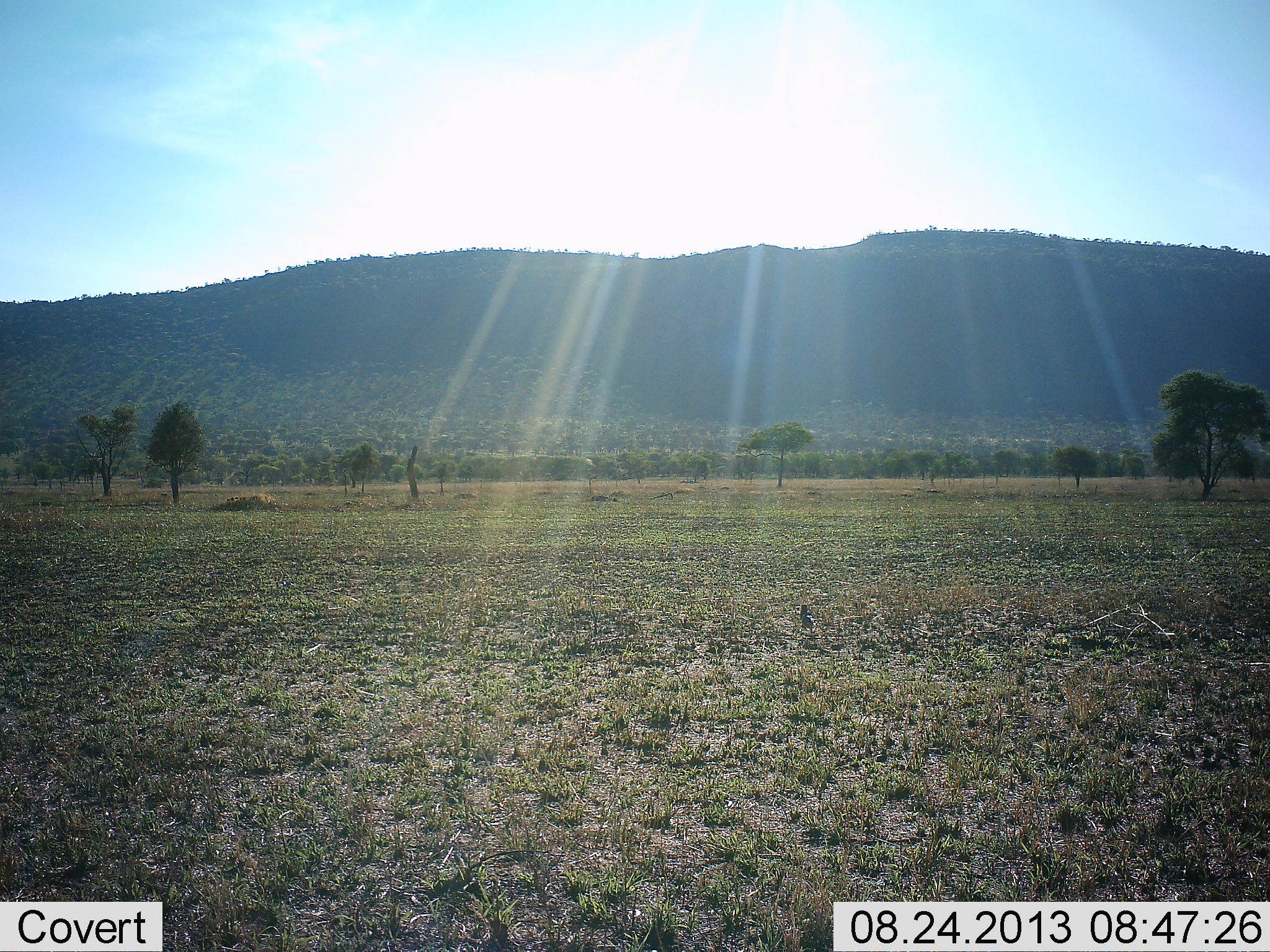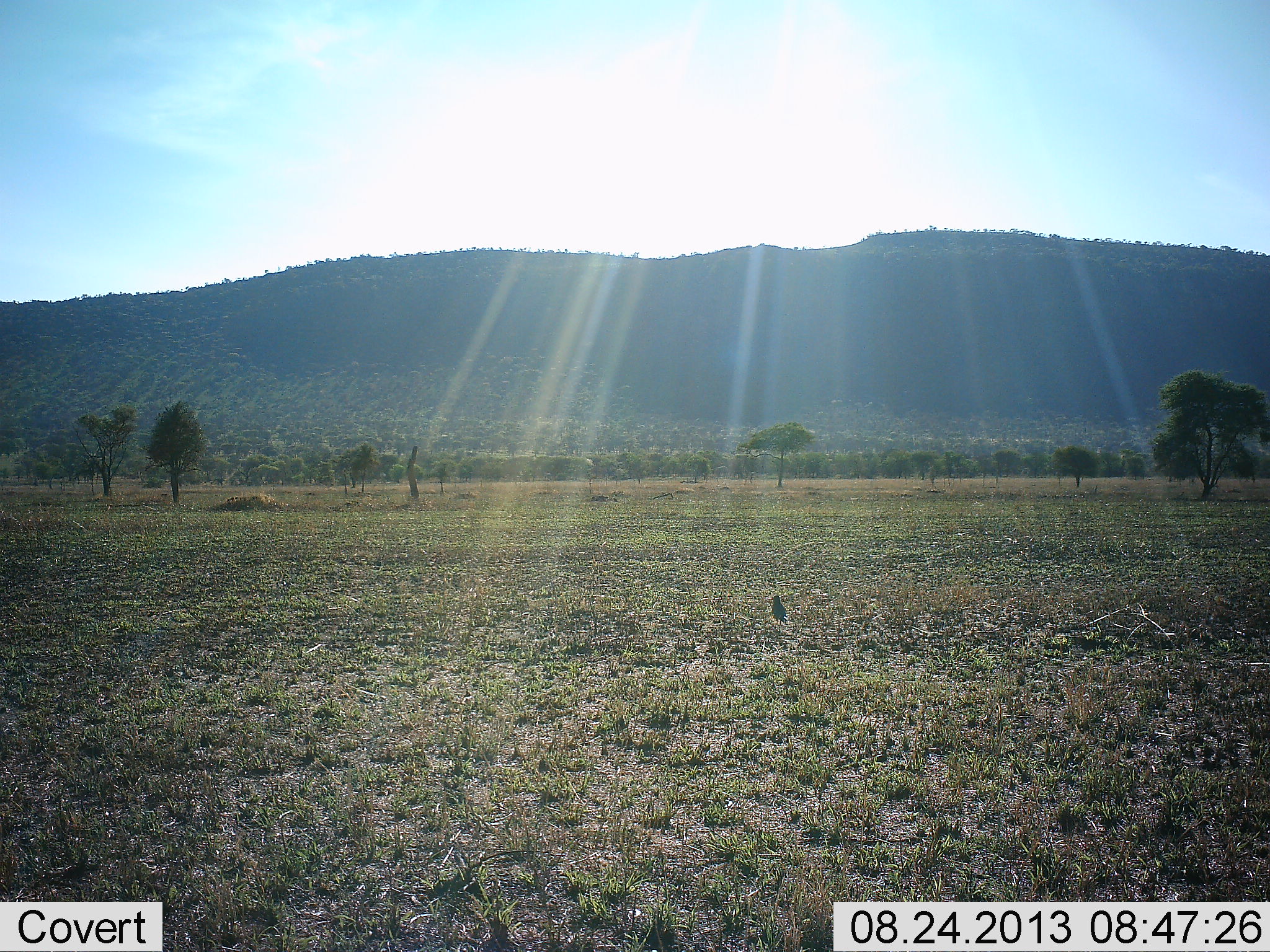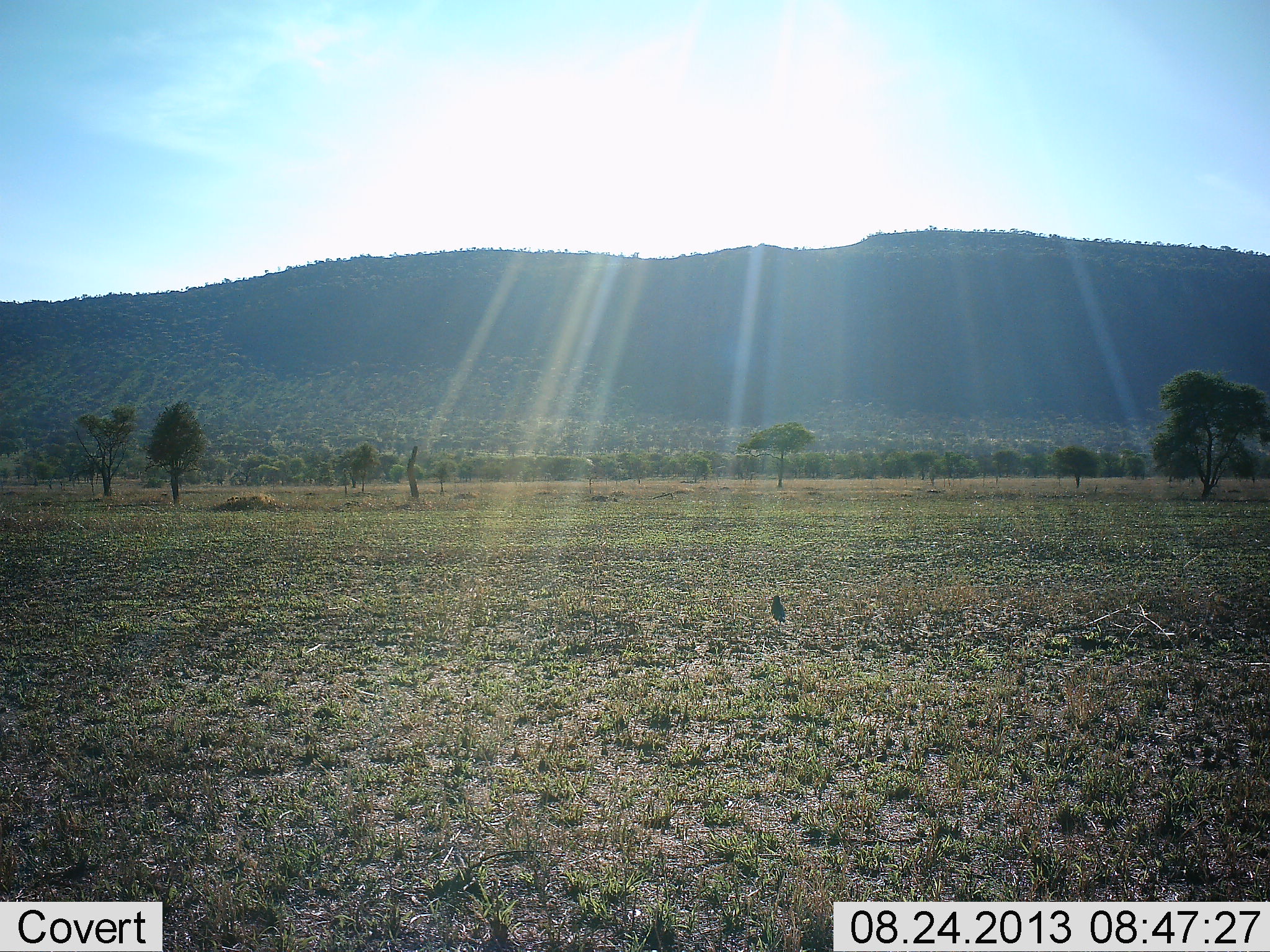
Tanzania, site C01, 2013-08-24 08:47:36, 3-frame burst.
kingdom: Animalia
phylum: Chordata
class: Aves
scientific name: Aves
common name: bird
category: otherbird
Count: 1.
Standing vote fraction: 12%.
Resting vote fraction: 0%.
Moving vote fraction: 94%.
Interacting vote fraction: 0%.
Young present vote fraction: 0%.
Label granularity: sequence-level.